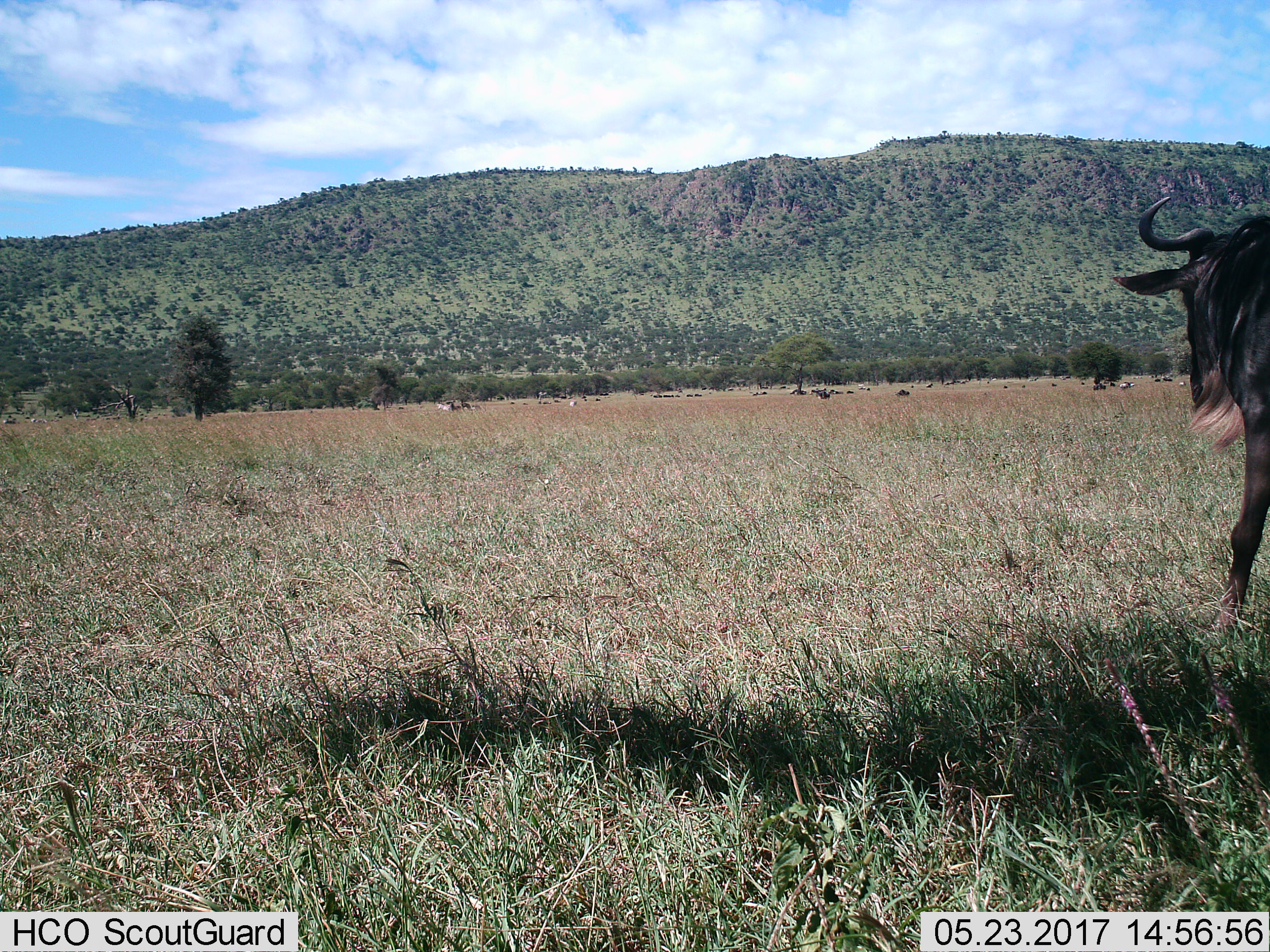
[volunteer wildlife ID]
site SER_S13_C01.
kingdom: Animalia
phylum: Chordata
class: Mammalia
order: Artiodactyla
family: Bovidae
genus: Connochaetes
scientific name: Connochaetes taurinus taurinus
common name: blue wildebeest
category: wildebeestblue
Wildebeestblue (blue wildebeest) (Connochaetes taurinus taurinus), count 11-50. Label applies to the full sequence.